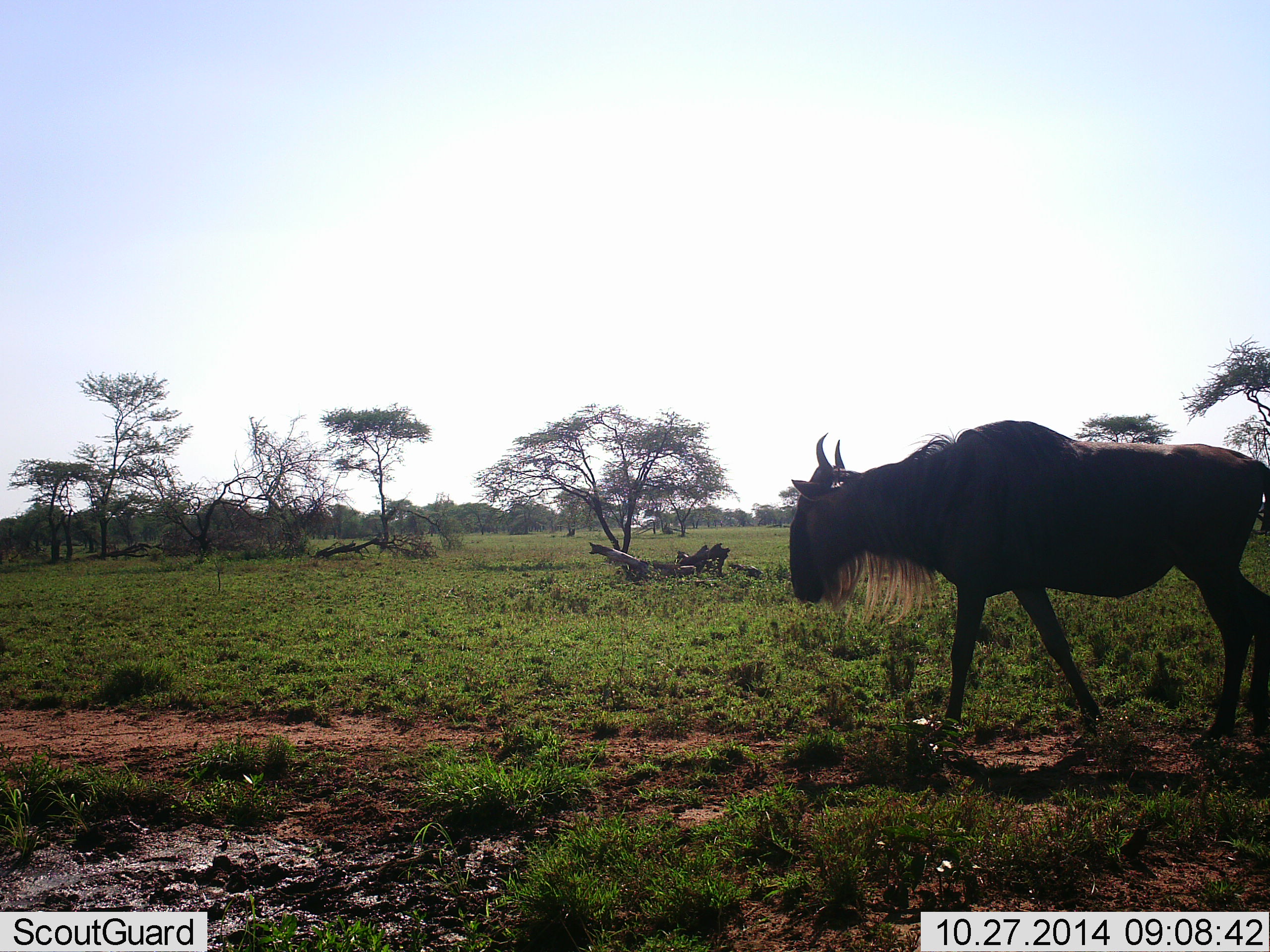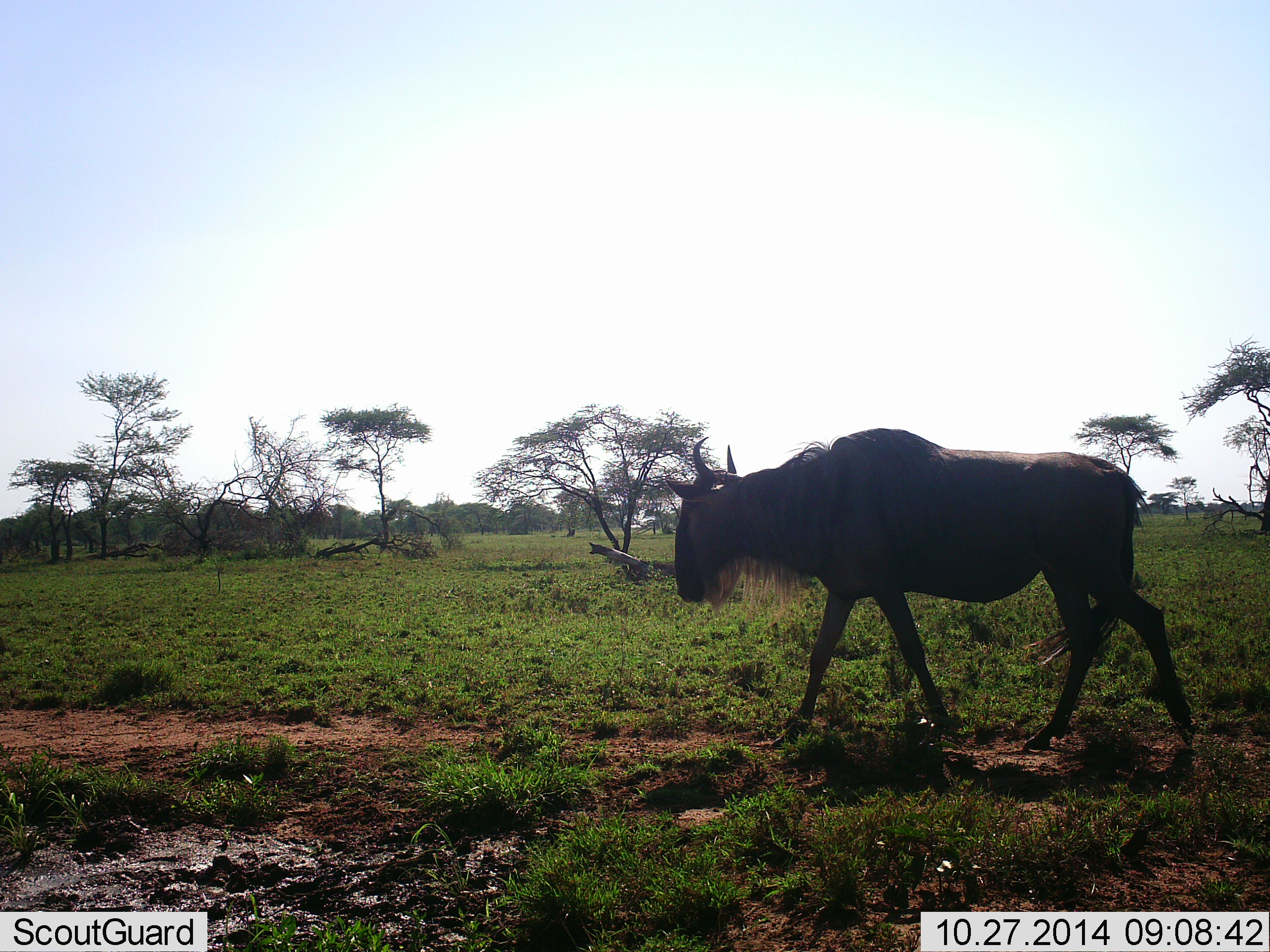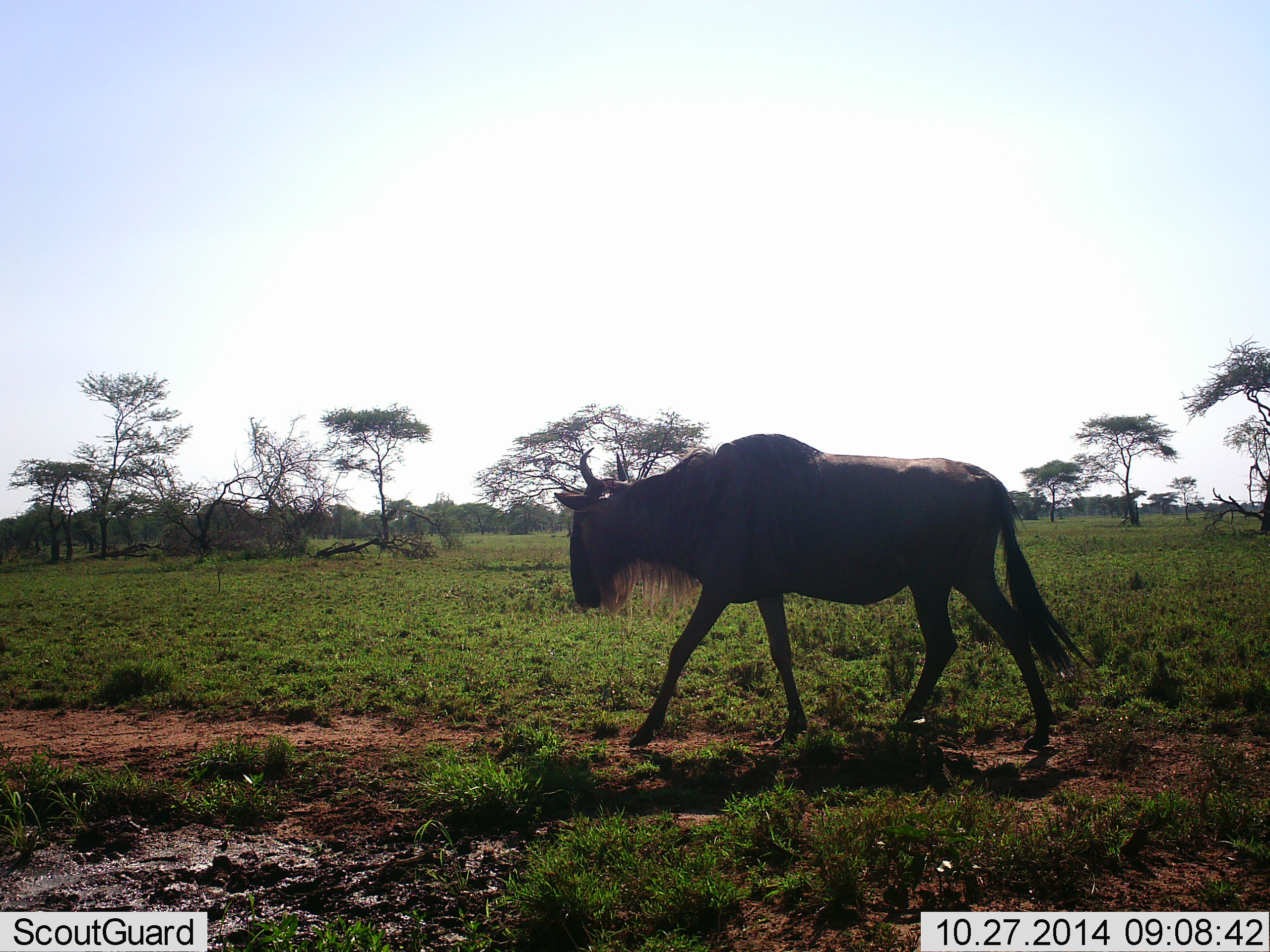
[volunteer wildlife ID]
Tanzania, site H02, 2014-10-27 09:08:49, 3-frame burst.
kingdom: Animalia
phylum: Chordata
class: Mammalia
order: Artiodactyla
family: Bovidae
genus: Connochaetes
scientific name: Connochaetes taurinus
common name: blue wildebeest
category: wildebeest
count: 1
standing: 10%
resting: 0%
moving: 100%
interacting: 0%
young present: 0%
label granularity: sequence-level